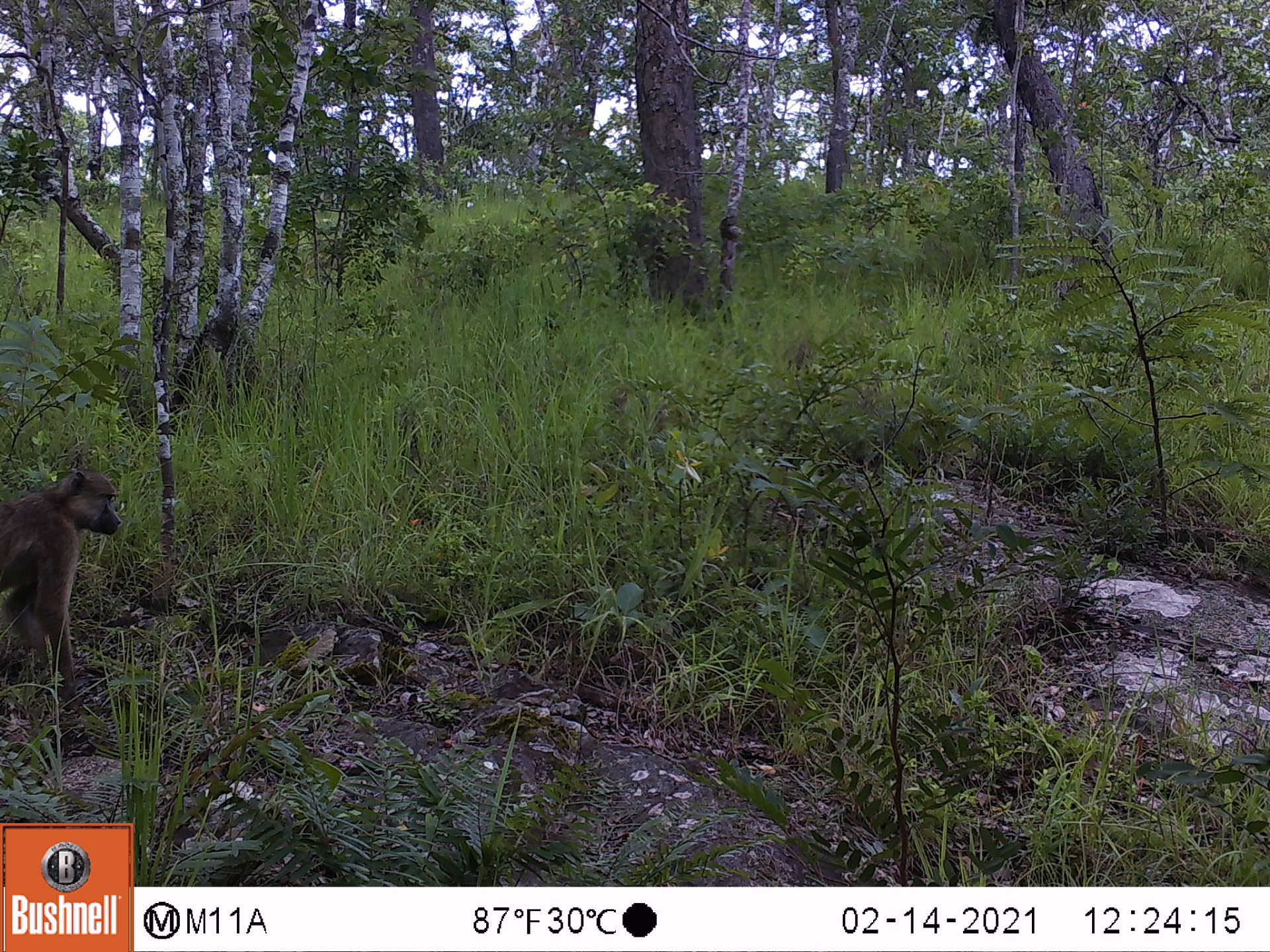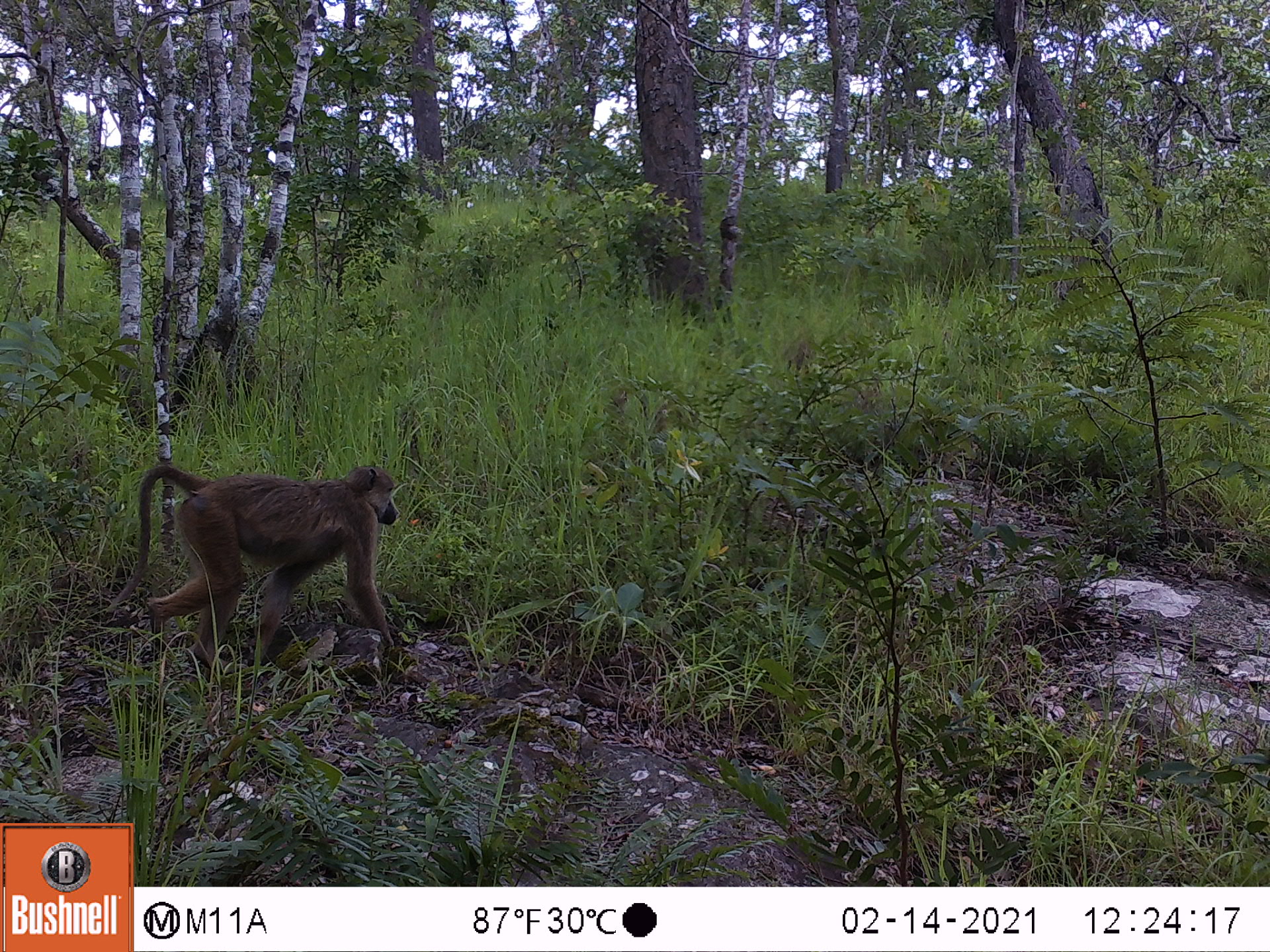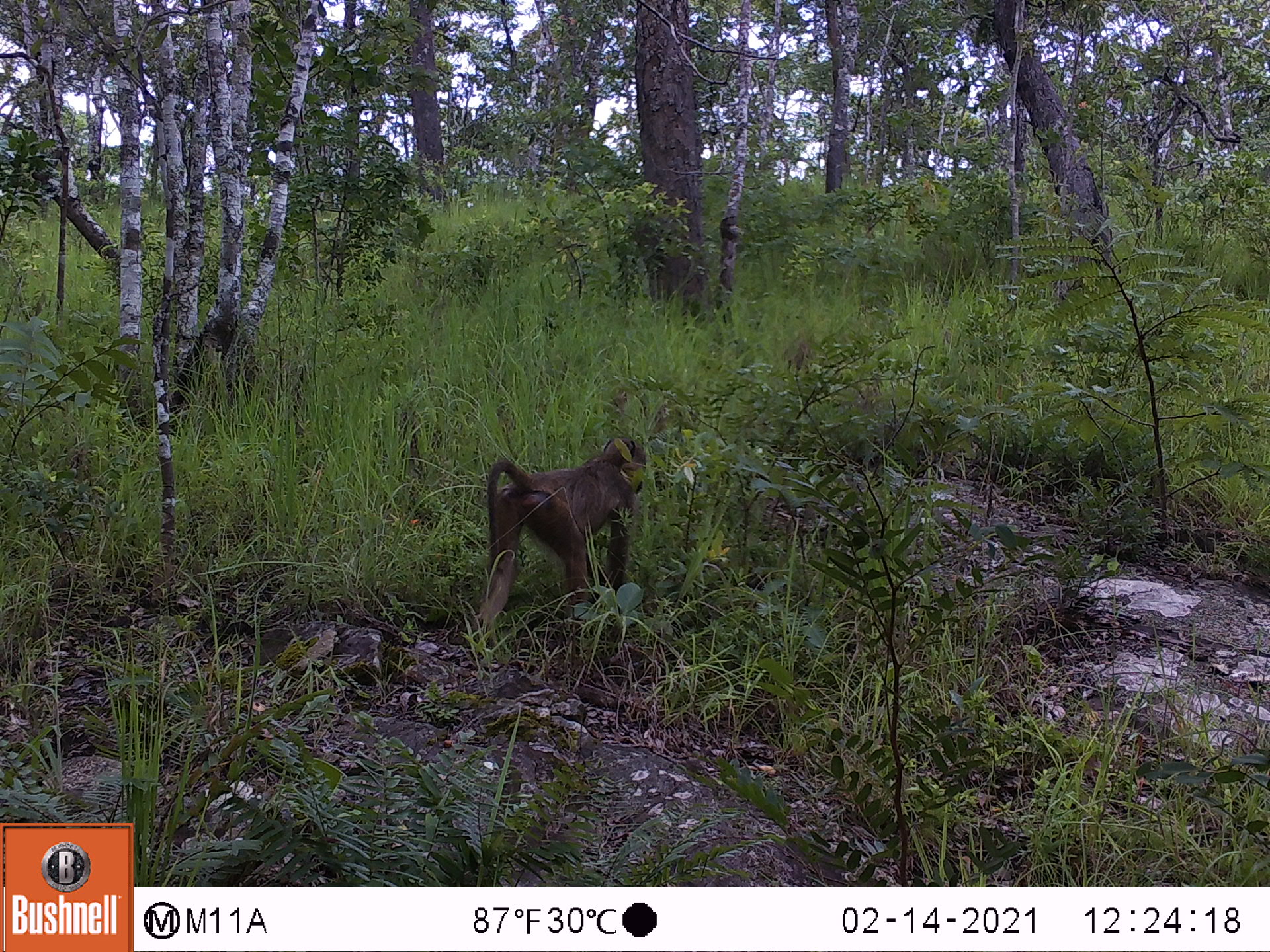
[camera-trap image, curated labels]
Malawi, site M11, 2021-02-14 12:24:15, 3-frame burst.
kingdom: Animalia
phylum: Chordata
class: Mammalia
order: Primates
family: Cercopithecidae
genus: Papio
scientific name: Papio cynocephalus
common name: yellow baboon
Yellow baboon (Papio cynocephalus), count 1.